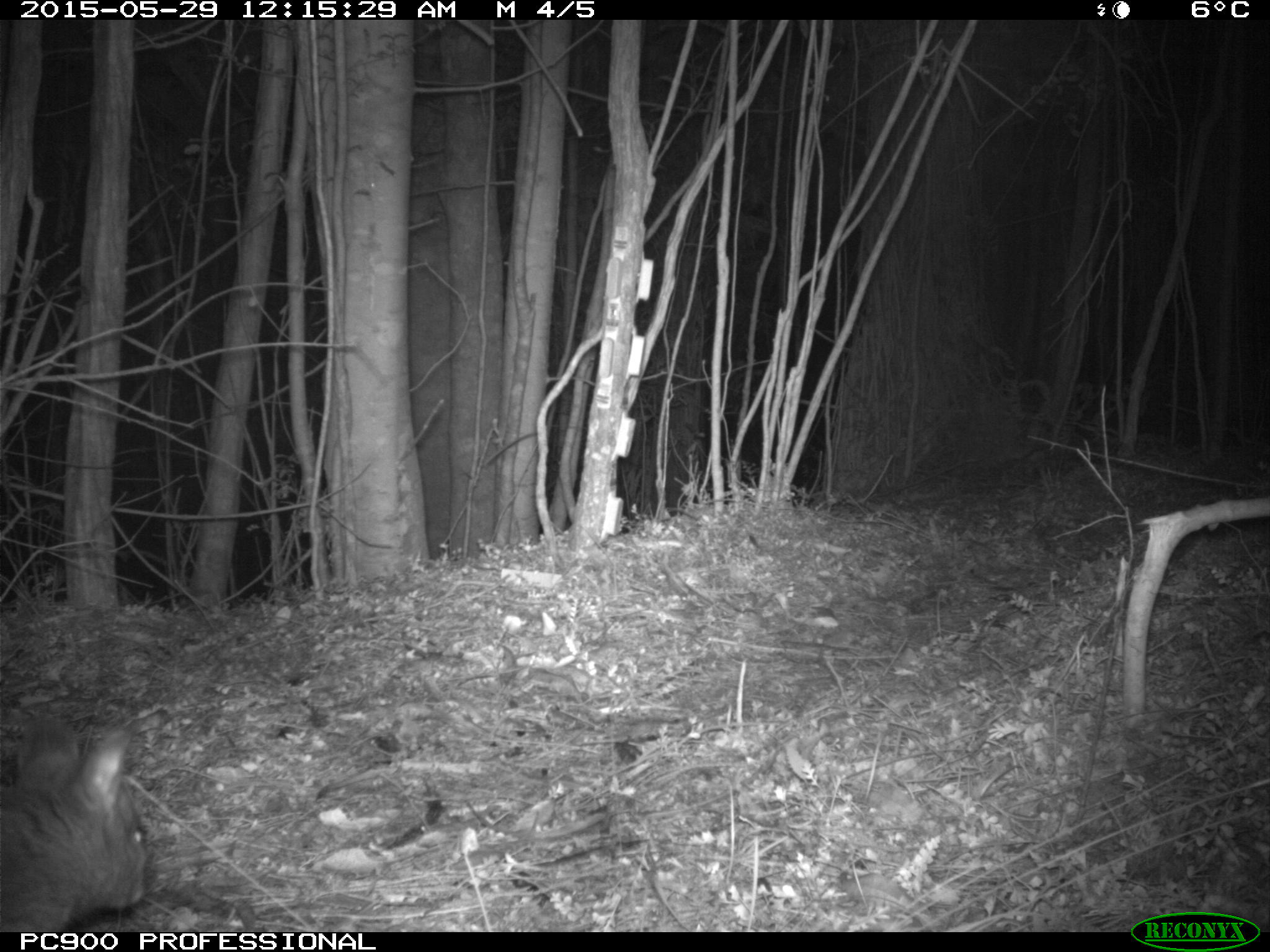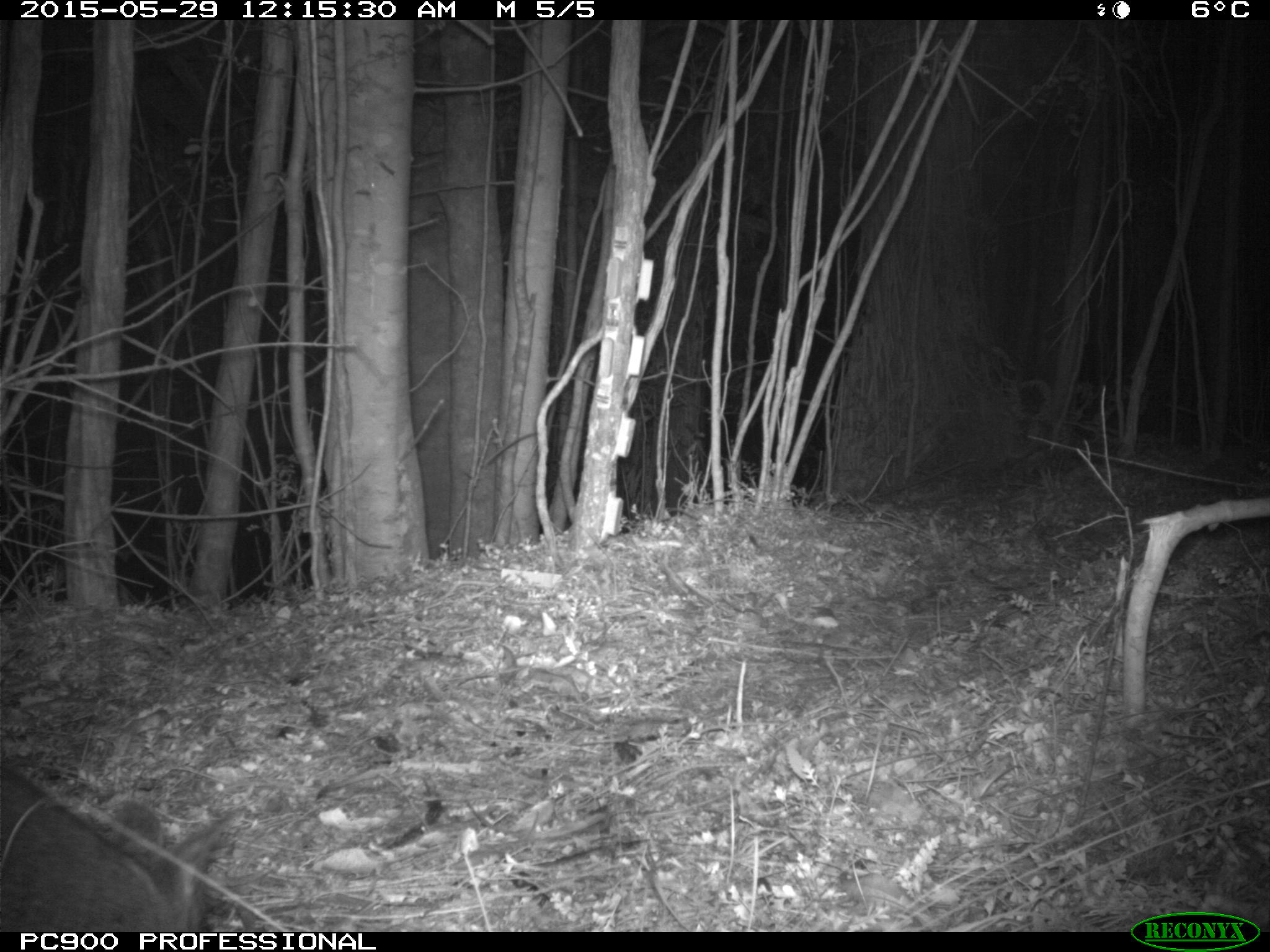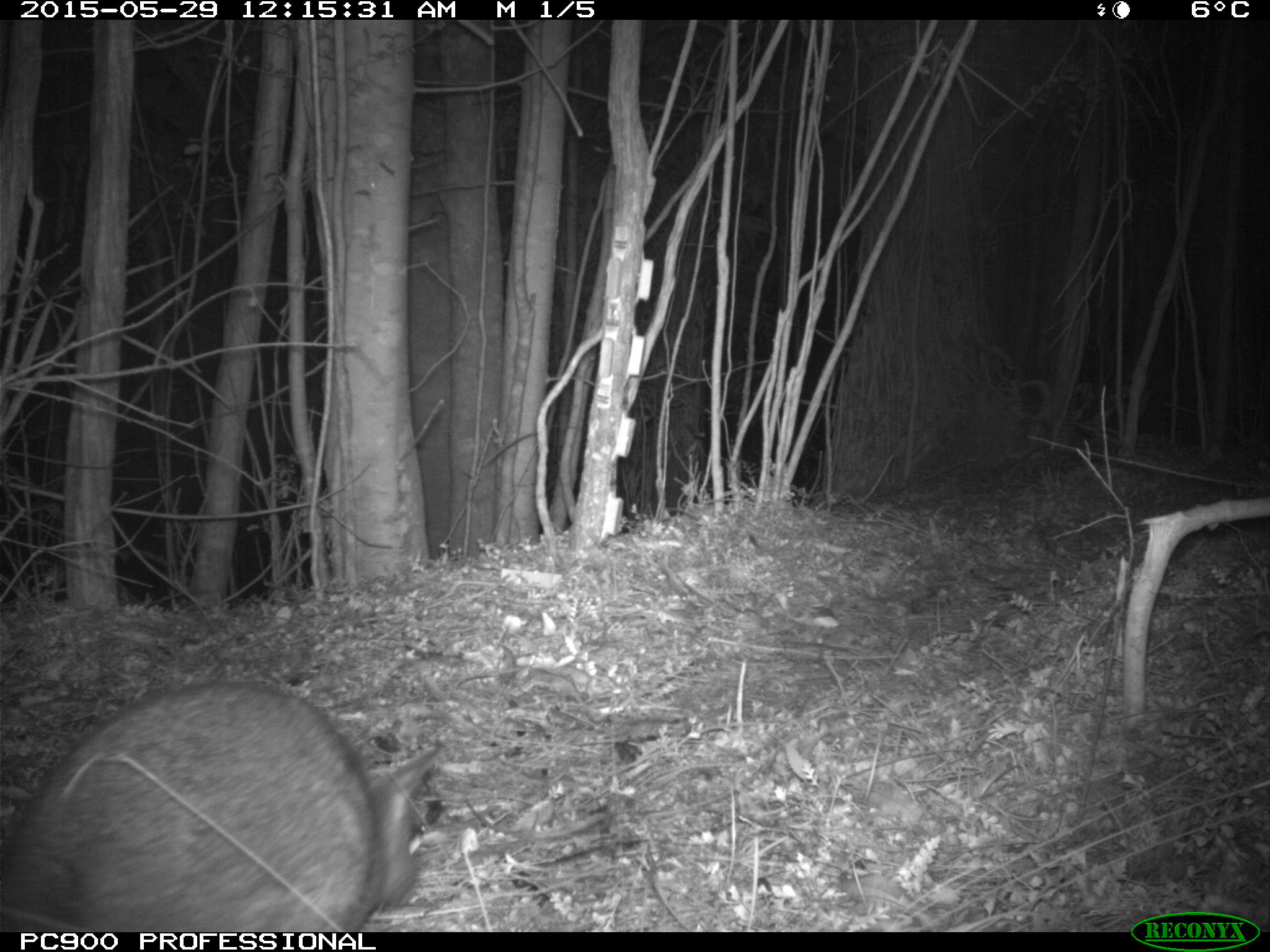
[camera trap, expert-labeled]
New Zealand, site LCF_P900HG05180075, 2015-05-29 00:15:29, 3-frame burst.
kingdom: Animalia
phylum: Chordata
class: Mammalia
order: Diprotodontia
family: Macropodidae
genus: Notamacropus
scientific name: Notamacropus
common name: wallaby